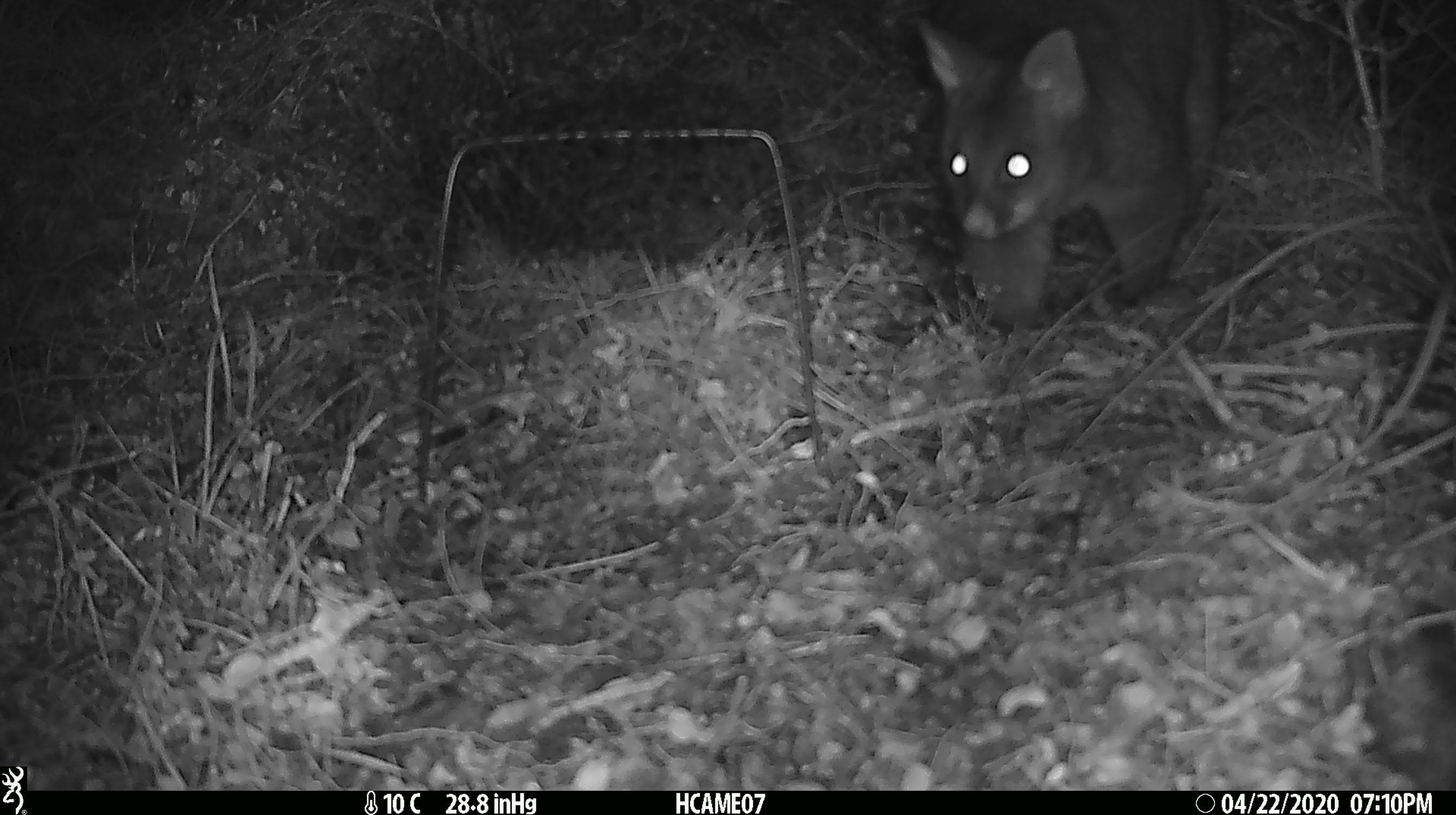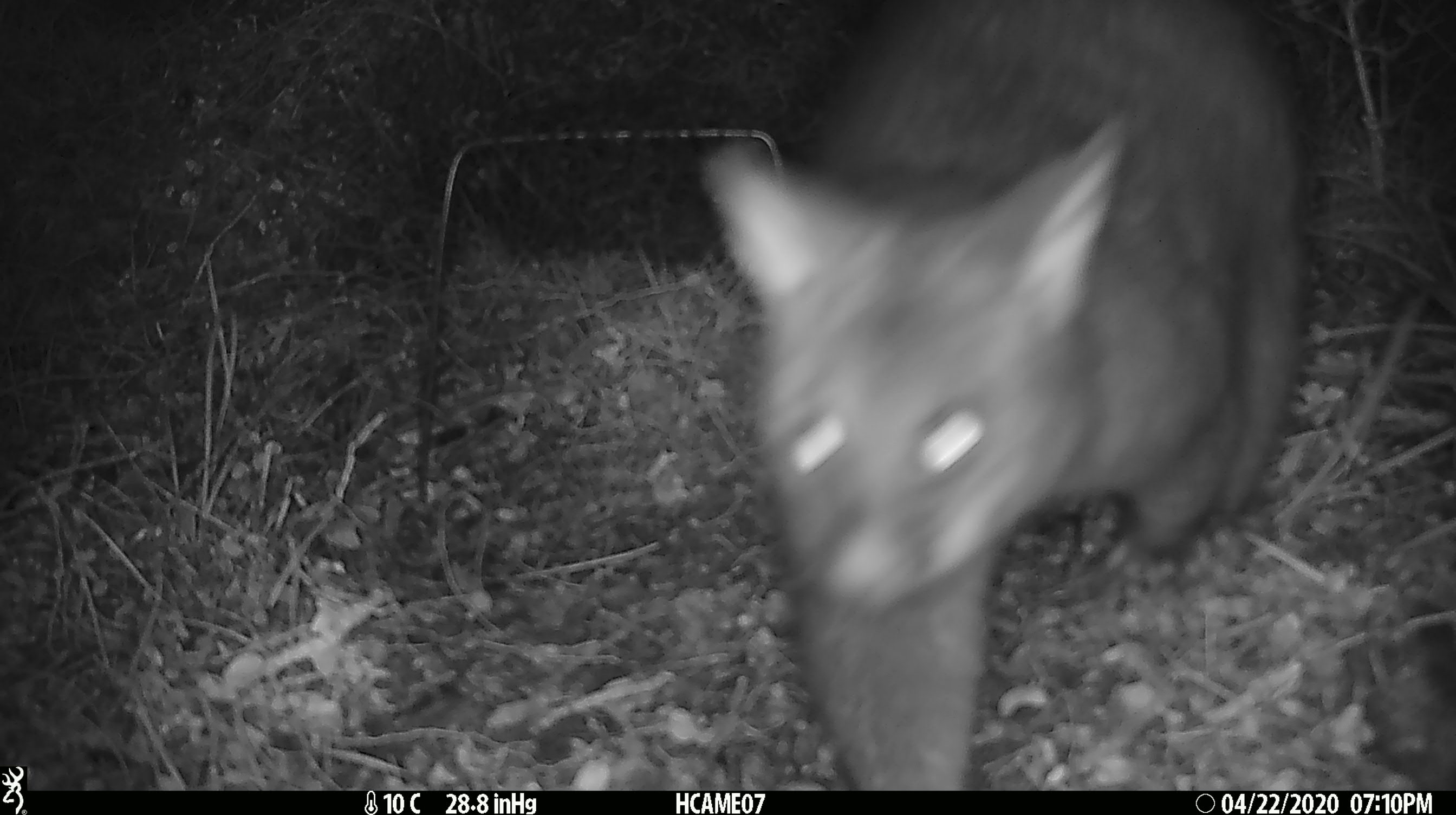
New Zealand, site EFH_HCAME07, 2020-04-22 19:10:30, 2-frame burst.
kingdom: Animalia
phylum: Chordata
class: Mammalia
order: Diprotodontia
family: Phalangeridae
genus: Trichosurus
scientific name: Trichosurus vulpecula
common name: common brushtail possum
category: possum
Possum (common brushtail possum) (Trichosurus vulpecula).